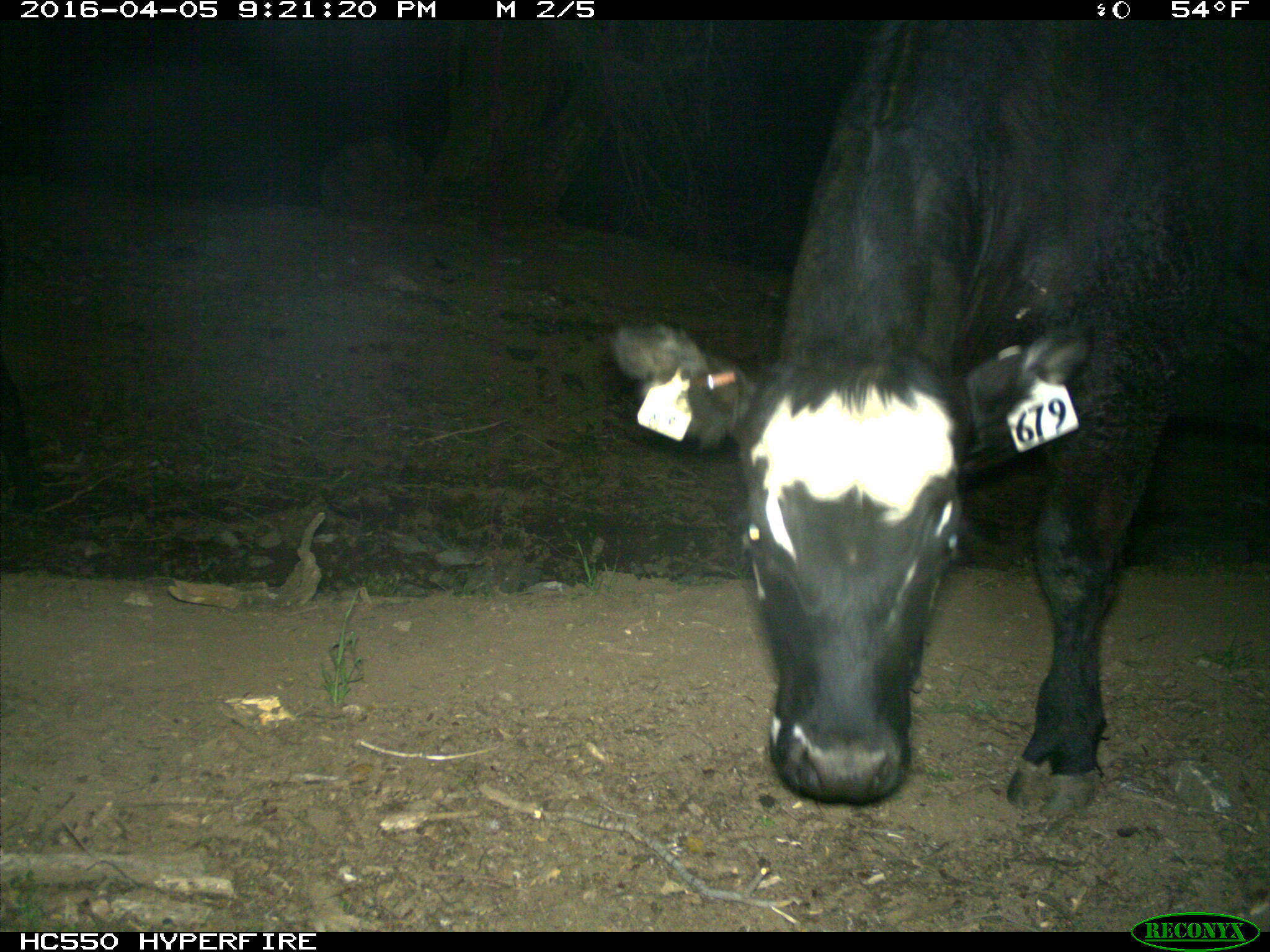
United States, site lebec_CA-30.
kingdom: Animalia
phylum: Chordata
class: Mammalia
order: Artiodactyla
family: Bovidae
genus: Bos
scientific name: Bos taurus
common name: domestic cow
Bos taurus (domestic cow).